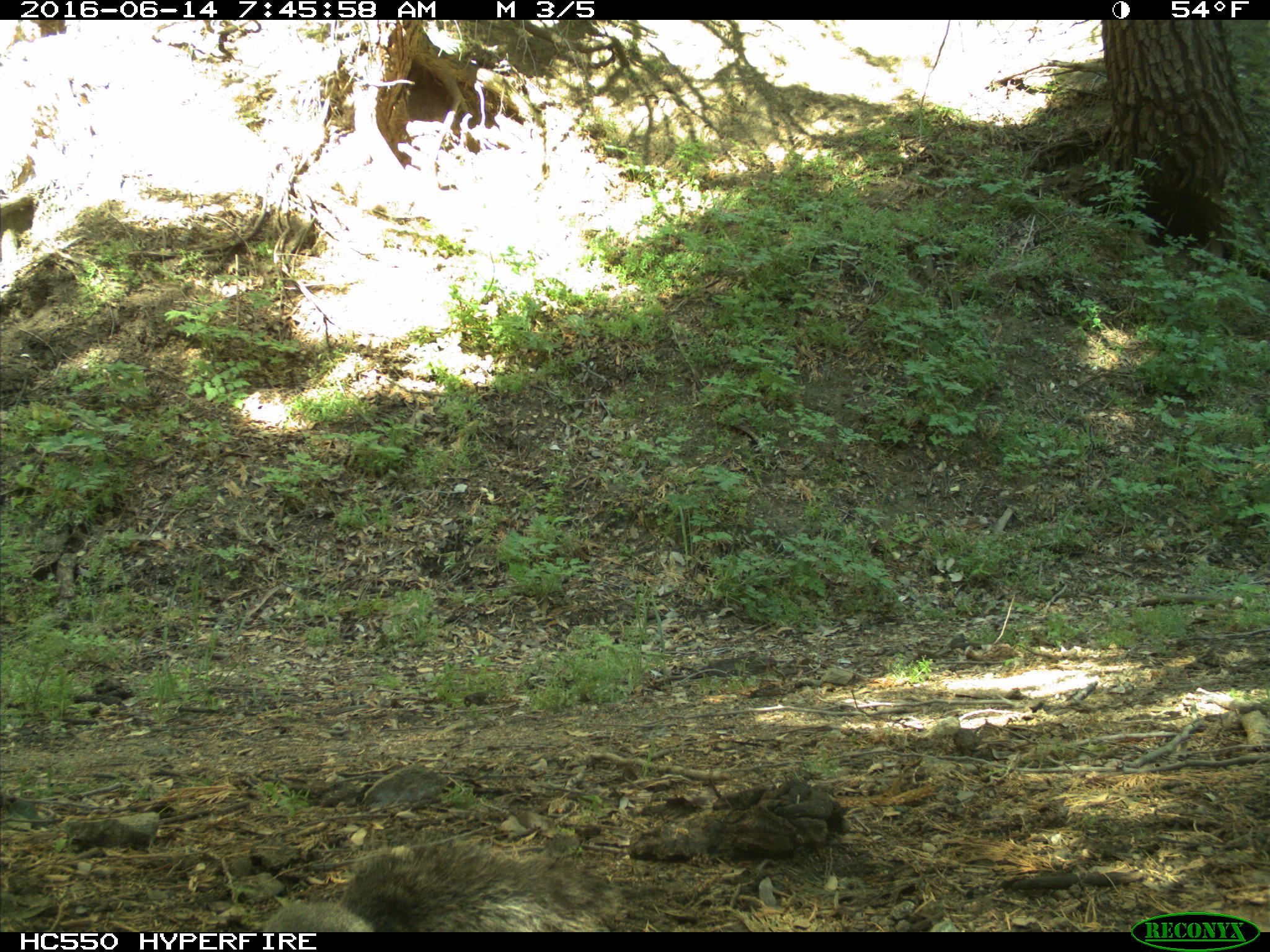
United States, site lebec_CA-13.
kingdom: Animalia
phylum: Chordata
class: Mammalia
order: Rodentia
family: Sciuridae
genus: Sciurus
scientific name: Sciurus carolinensis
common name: eastern gray squirrel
Sciurus carolinensis (eastern gray squirrel).